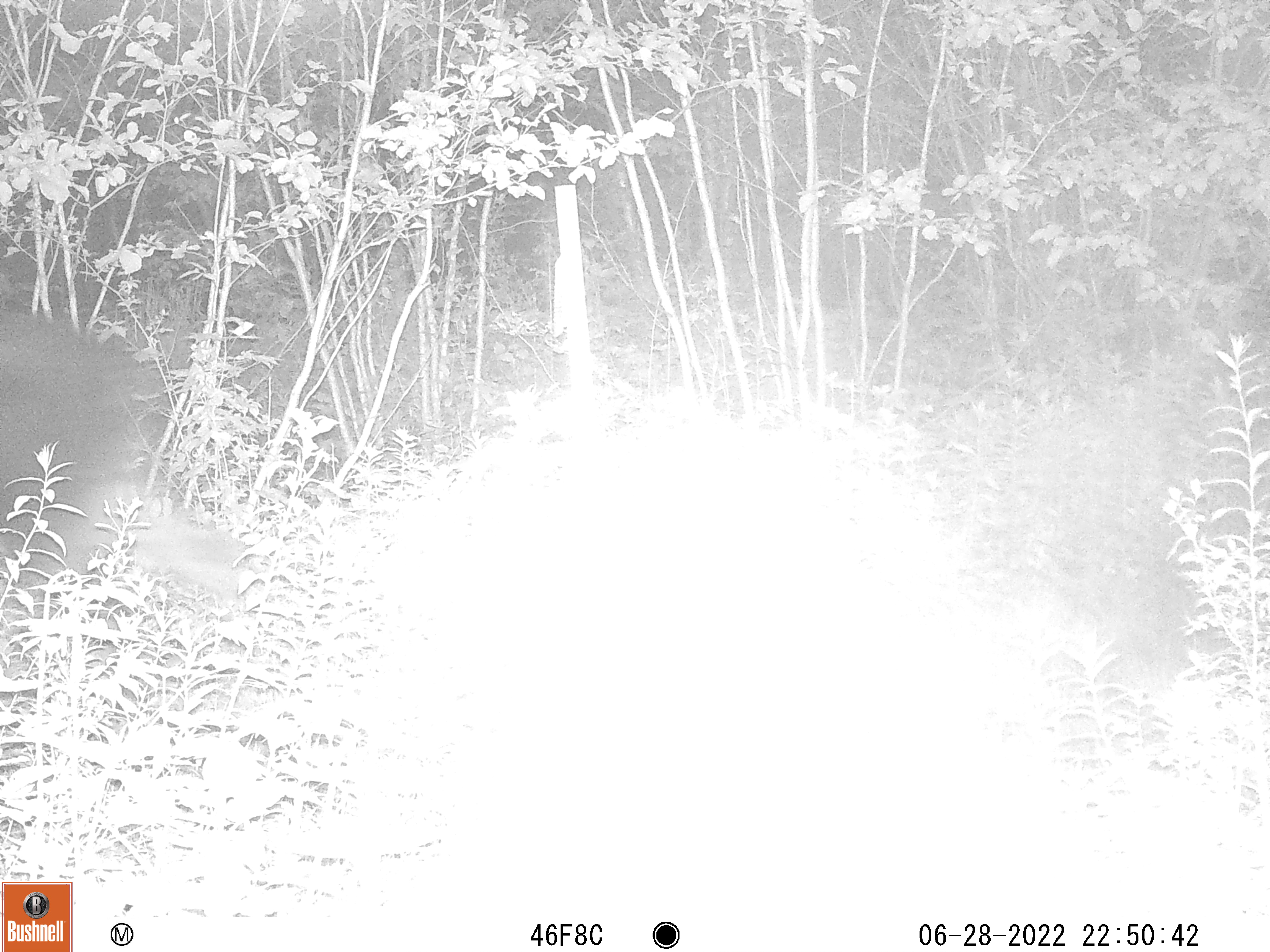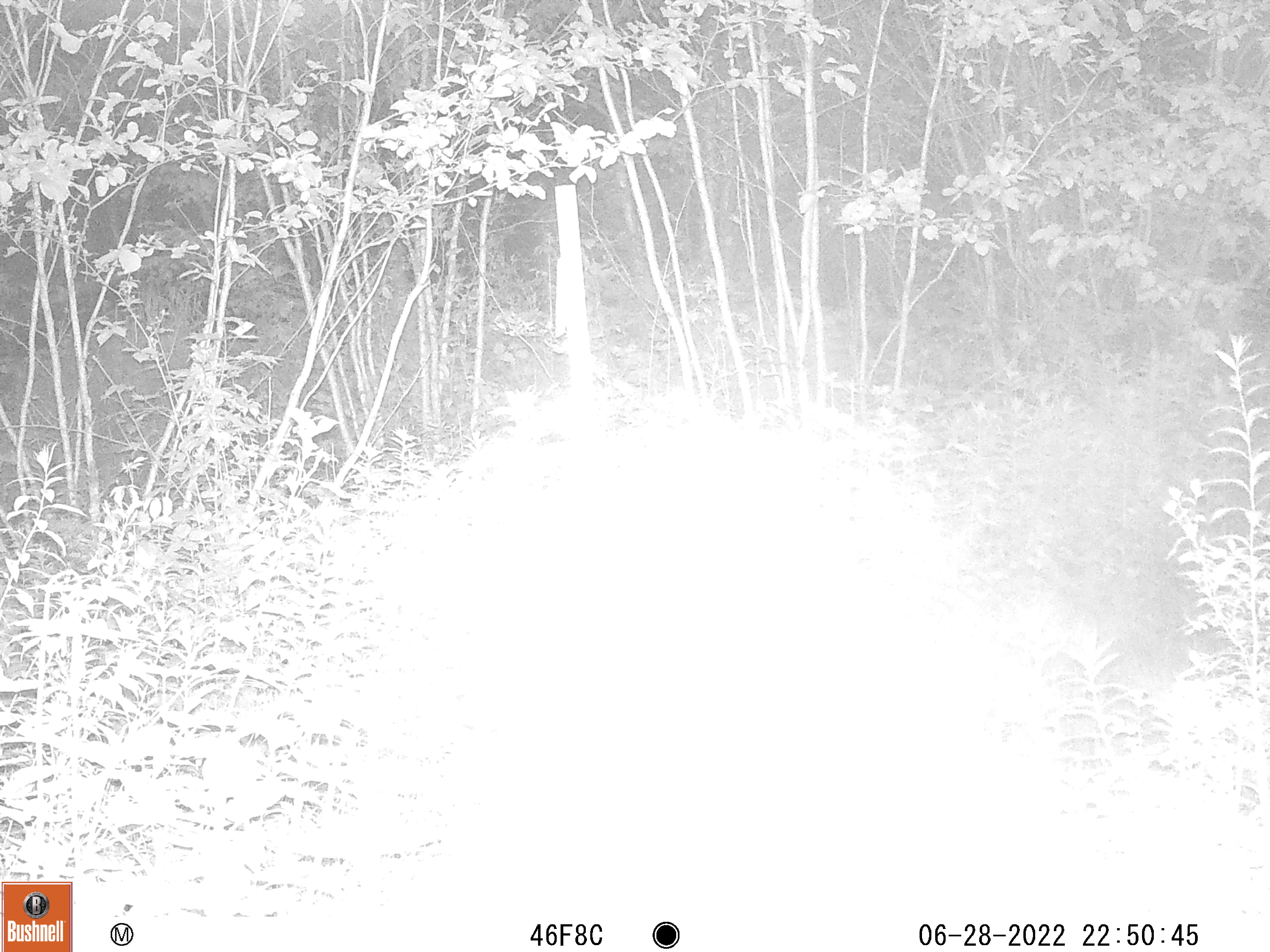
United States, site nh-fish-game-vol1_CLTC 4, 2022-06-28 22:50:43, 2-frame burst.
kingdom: Animalia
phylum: Chordata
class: Mammalia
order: Artiodactyla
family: Cervidae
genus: Alces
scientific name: Alces alces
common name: moose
Moose (Alces alces).